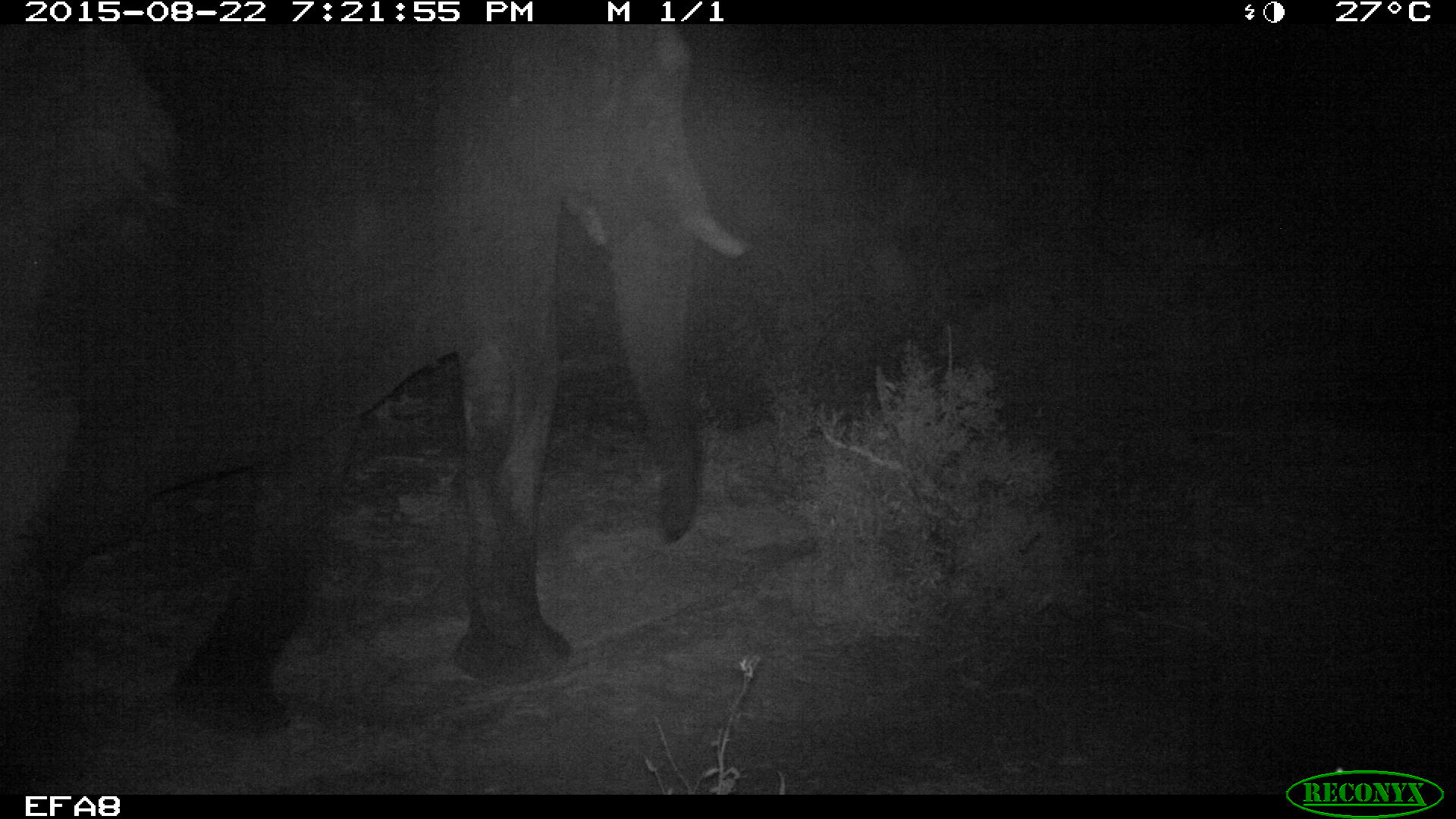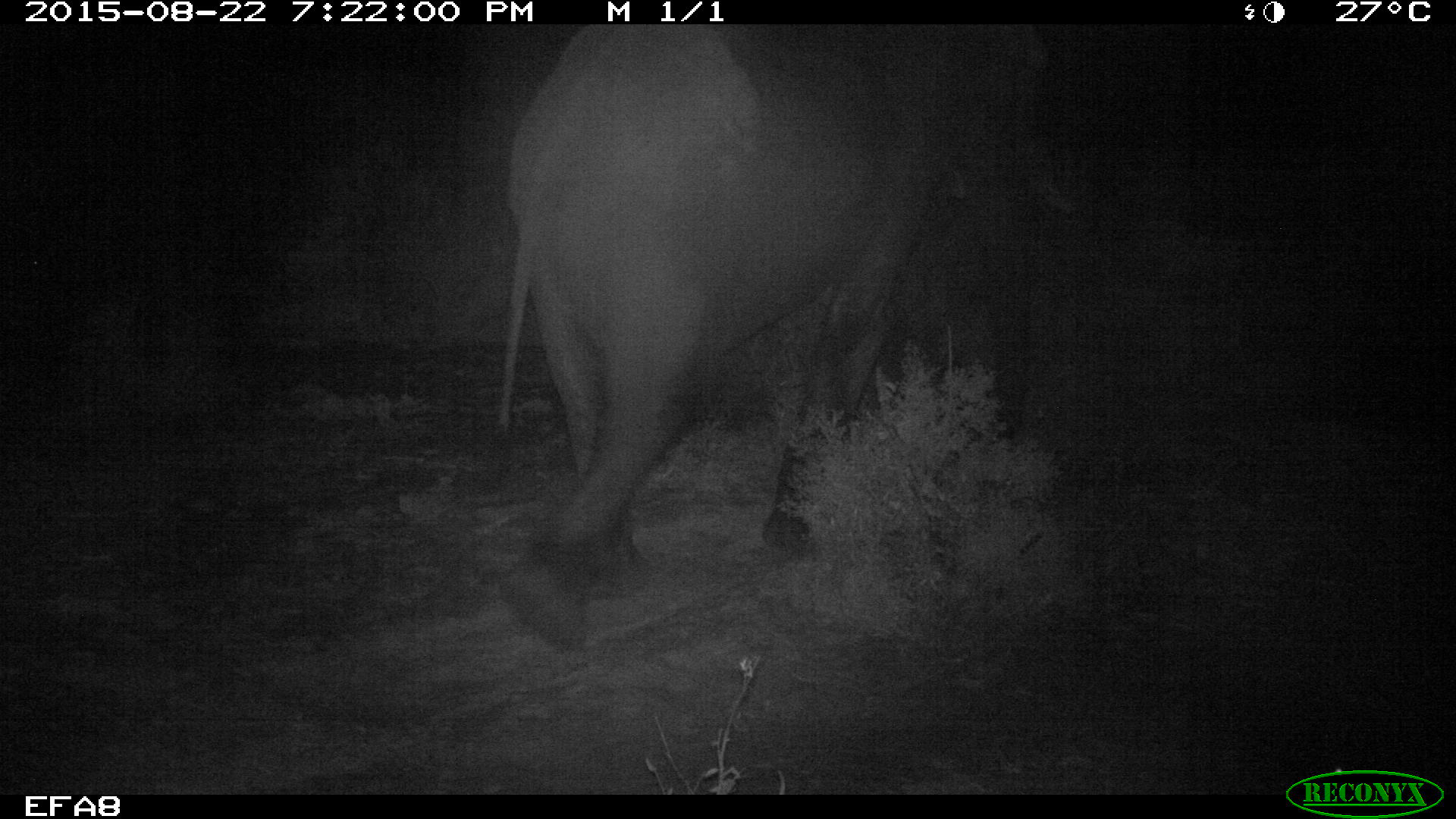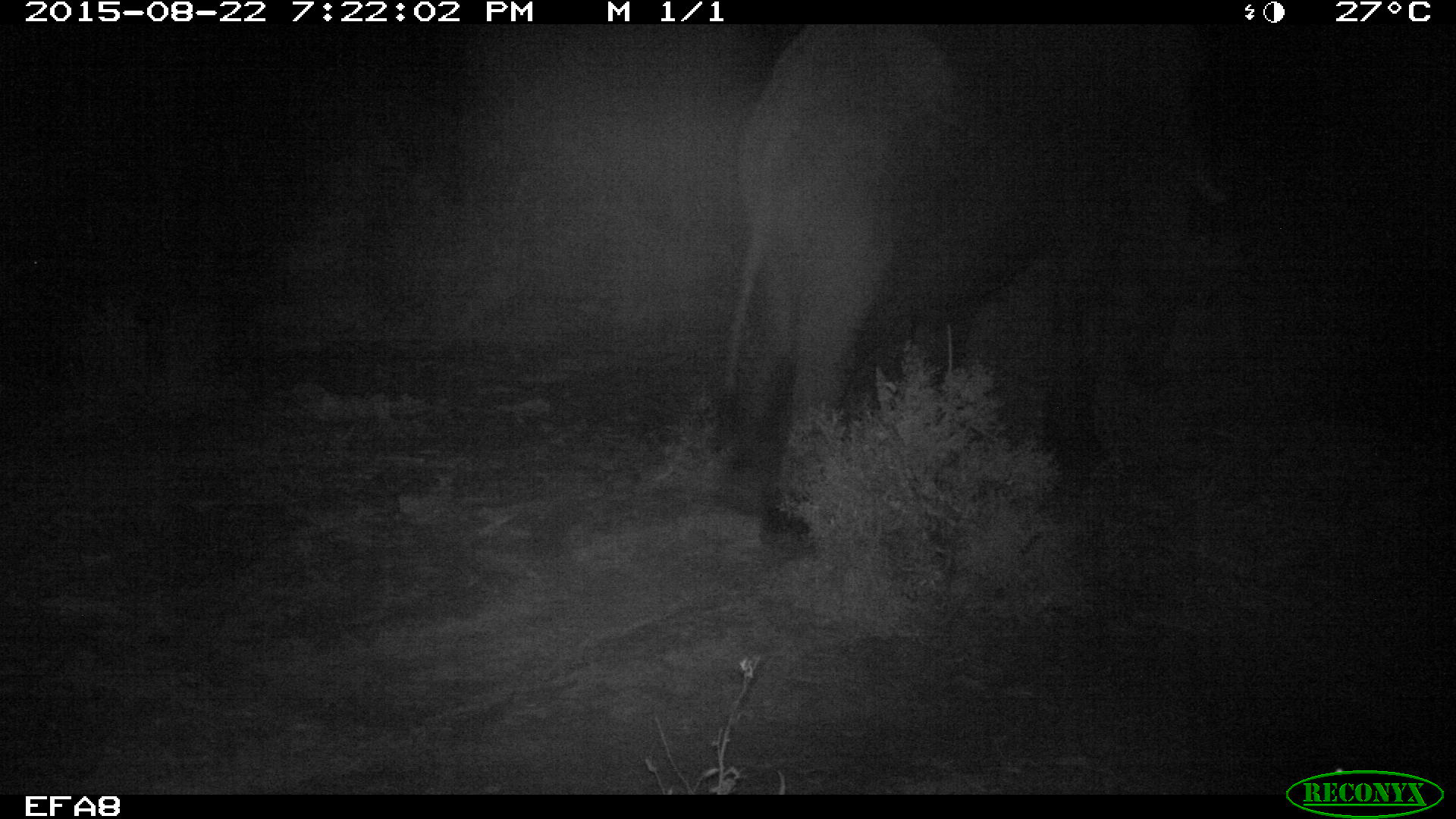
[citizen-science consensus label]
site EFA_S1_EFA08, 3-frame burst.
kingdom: Animalia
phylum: Chordata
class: Mammalia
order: Proboscidea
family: Elephantidae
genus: Loxodonta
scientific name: Loxodonta africana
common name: african bush elephant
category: elephant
Elephant (african bush elephant) (Loxodonta africana), count 1. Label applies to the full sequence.